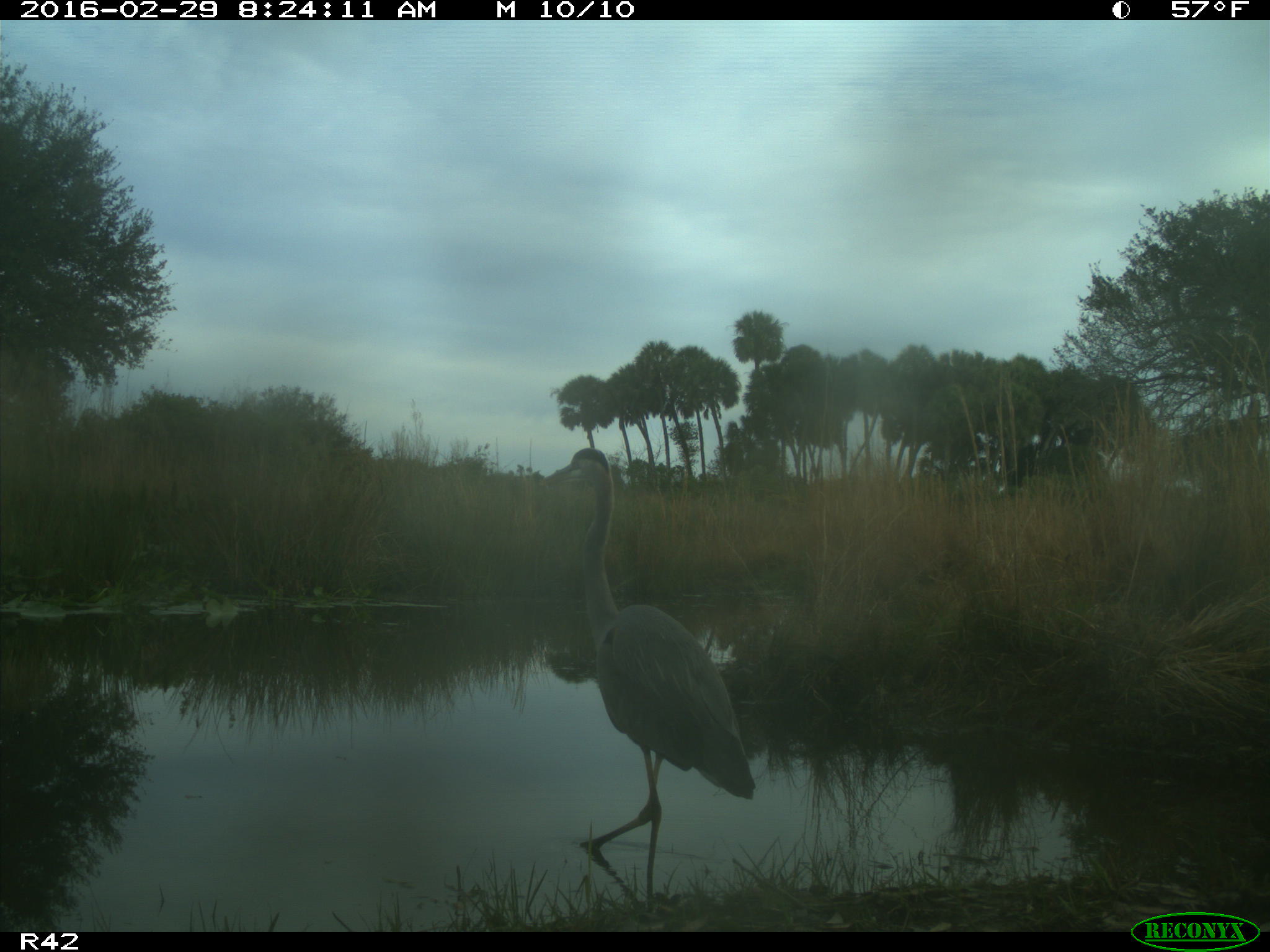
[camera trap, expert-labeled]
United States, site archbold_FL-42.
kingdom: Animalia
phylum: Chordata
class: Aves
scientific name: Aves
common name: birds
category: unidentified bird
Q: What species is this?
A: Unidentified bird (birds) (Aves).